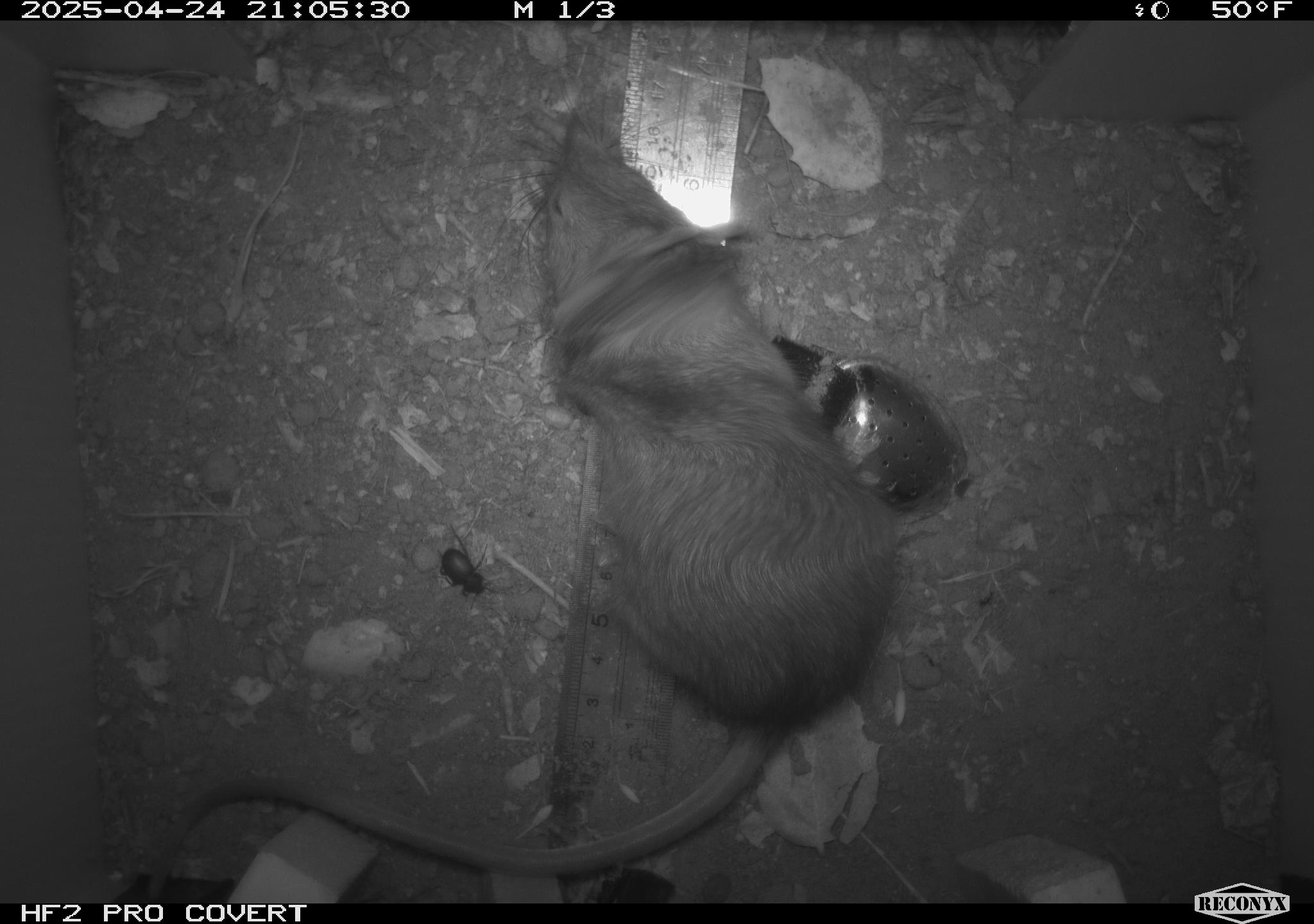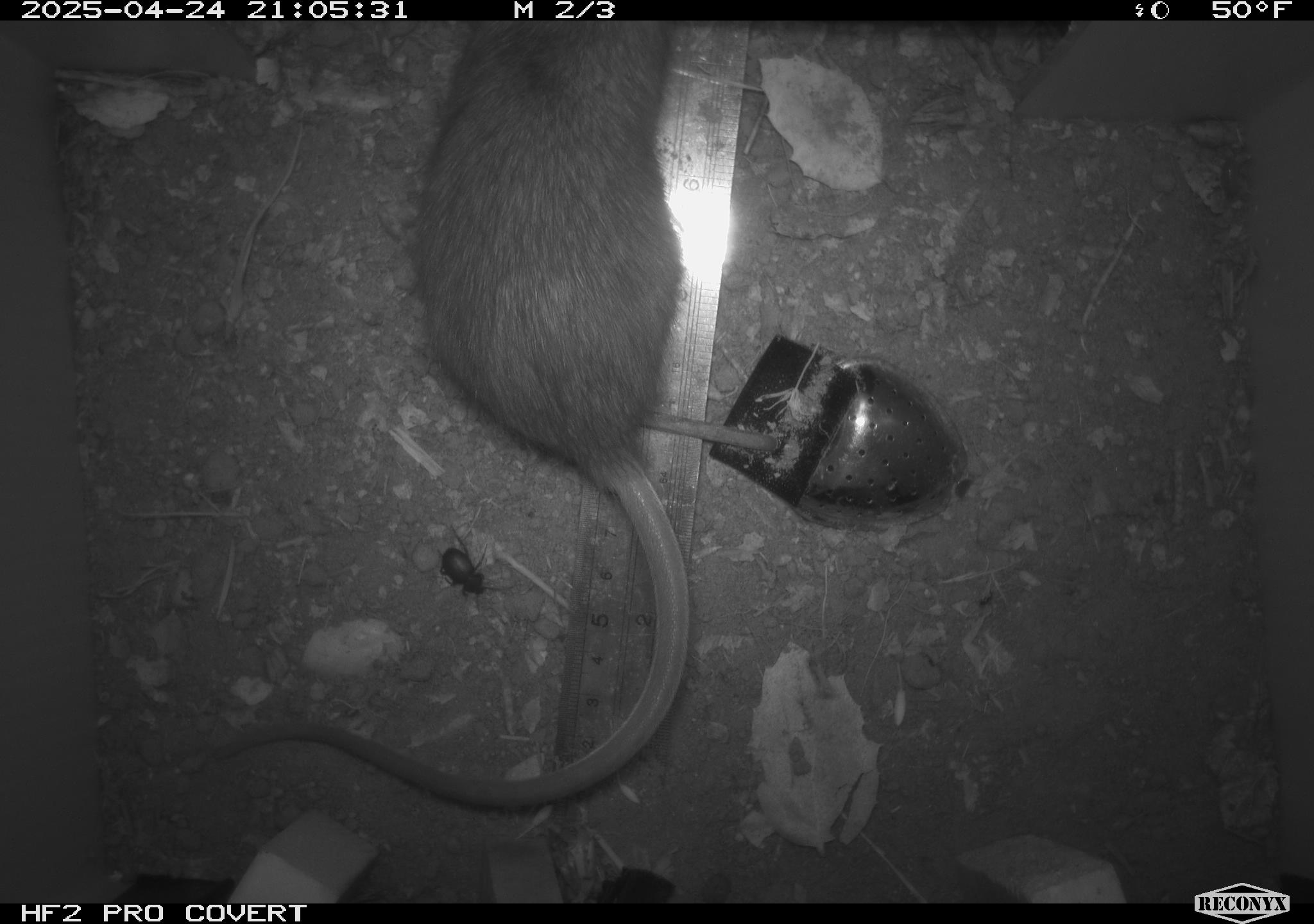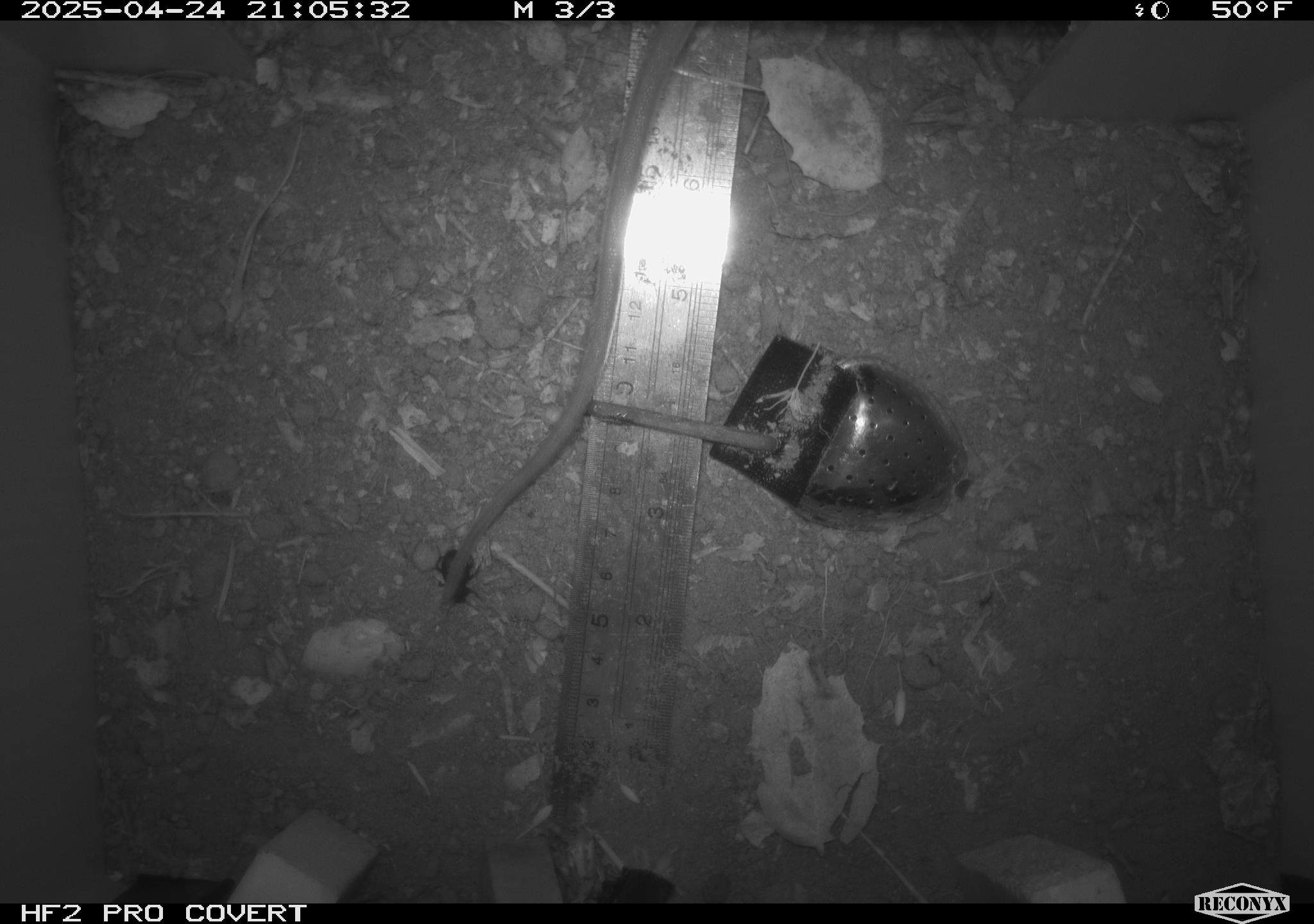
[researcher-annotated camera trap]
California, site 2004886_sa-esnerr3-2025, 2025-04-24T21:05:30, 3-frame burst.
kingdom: Animalia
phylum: Chordata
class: Mammalia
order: Rodentia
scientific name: Rodentia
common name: rodent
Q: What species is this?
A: Rodent (Rodentia).